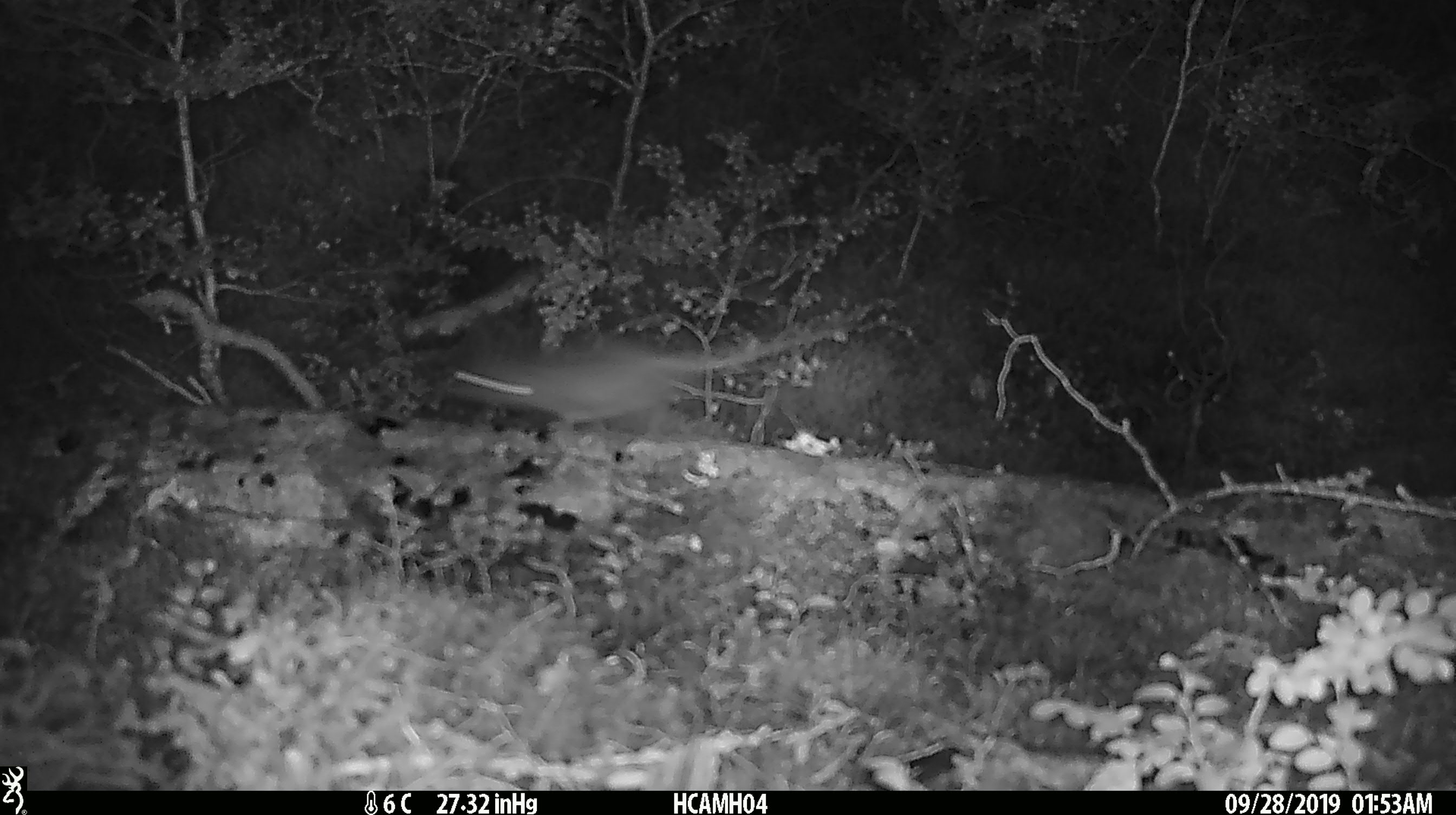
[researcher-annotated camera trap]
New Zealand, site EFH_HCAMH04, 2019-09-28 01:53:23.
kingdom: Animalia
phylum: Chordata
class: Mammalia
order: Rodentia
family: Muridae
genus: Mus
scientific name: Mus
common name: mouse